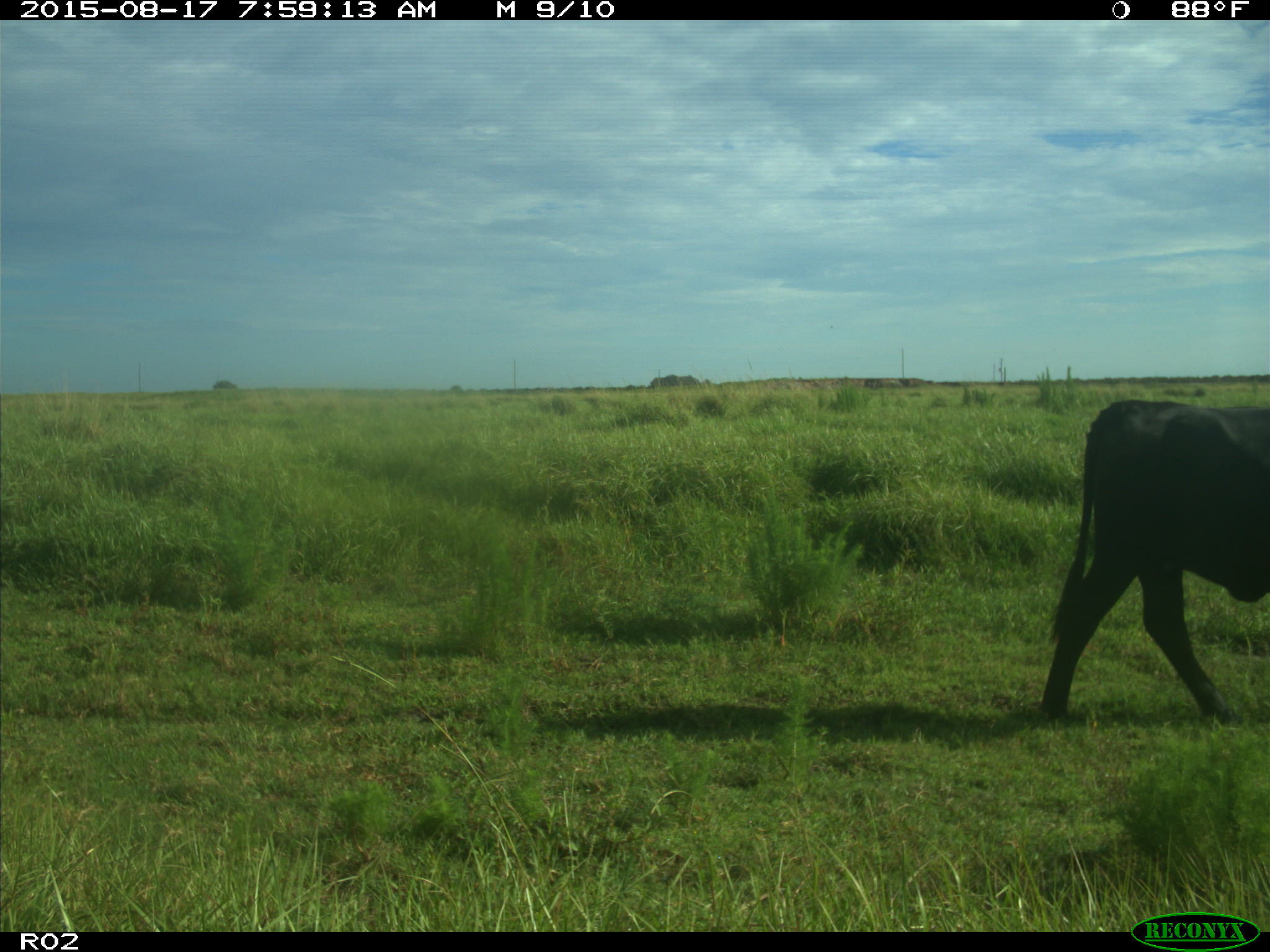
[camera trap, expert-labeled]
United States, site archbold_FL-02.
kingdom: Animalia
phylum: Chordata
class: Mammalia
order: Artiodactyla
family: Bovidae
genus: Bos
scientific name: Bos taurus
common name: domestic cow